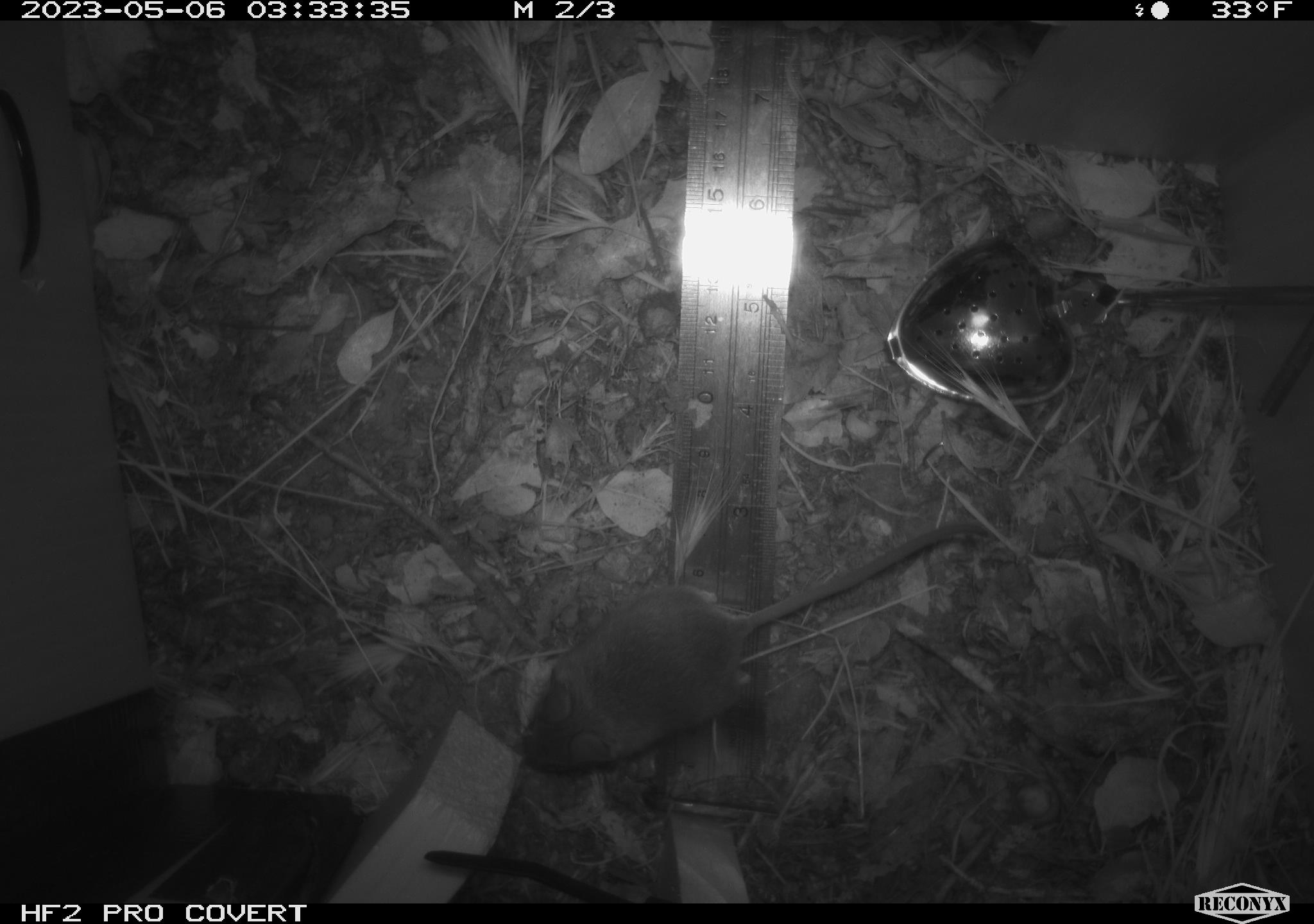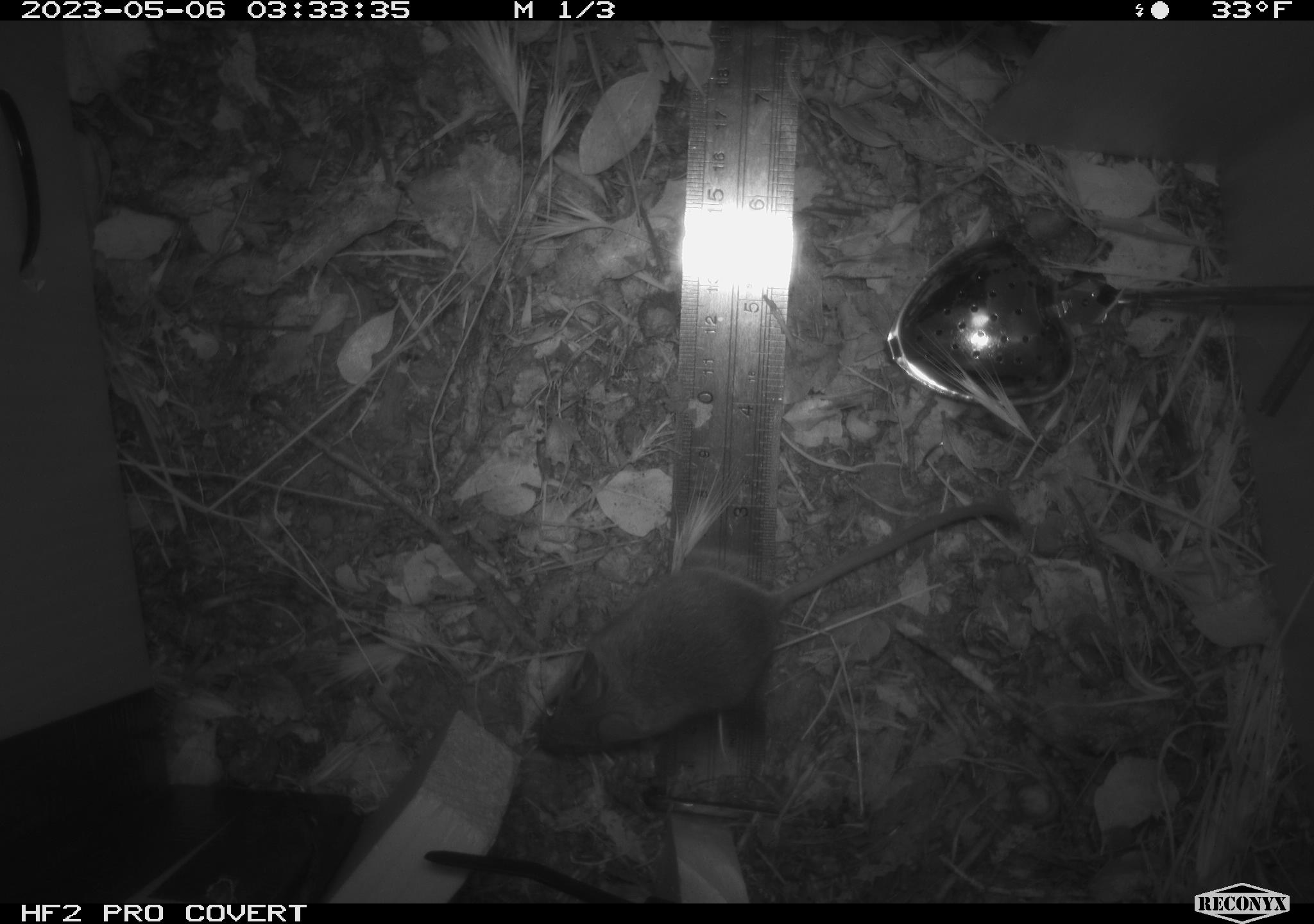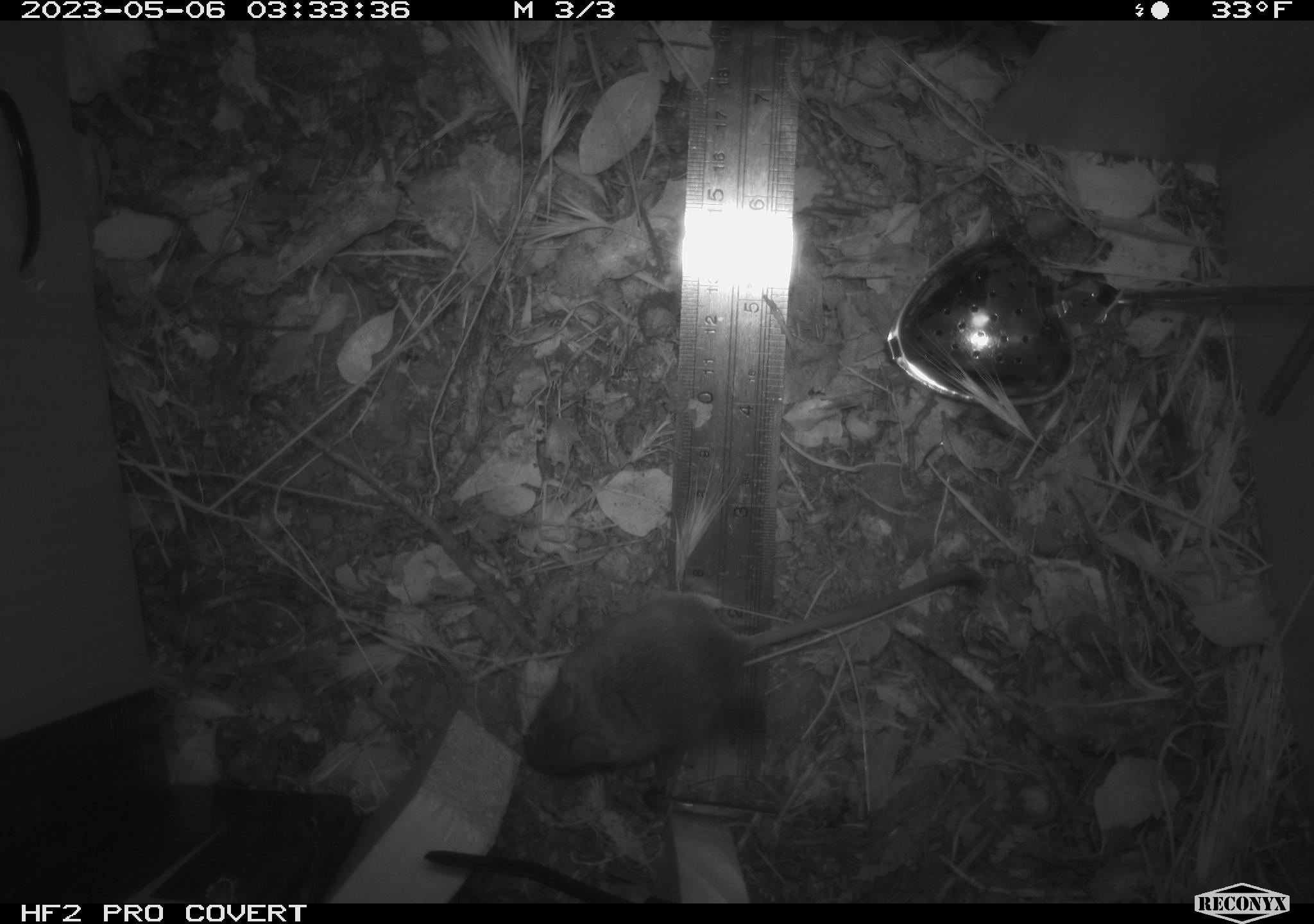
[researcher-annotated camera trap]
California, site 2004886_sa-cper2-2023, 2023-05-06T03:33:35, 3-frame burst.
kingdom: Animalia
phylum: Chordata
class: Mammalia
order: Rodentia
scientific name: Rodentia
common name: mouse species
Mouse species (Rodentia).